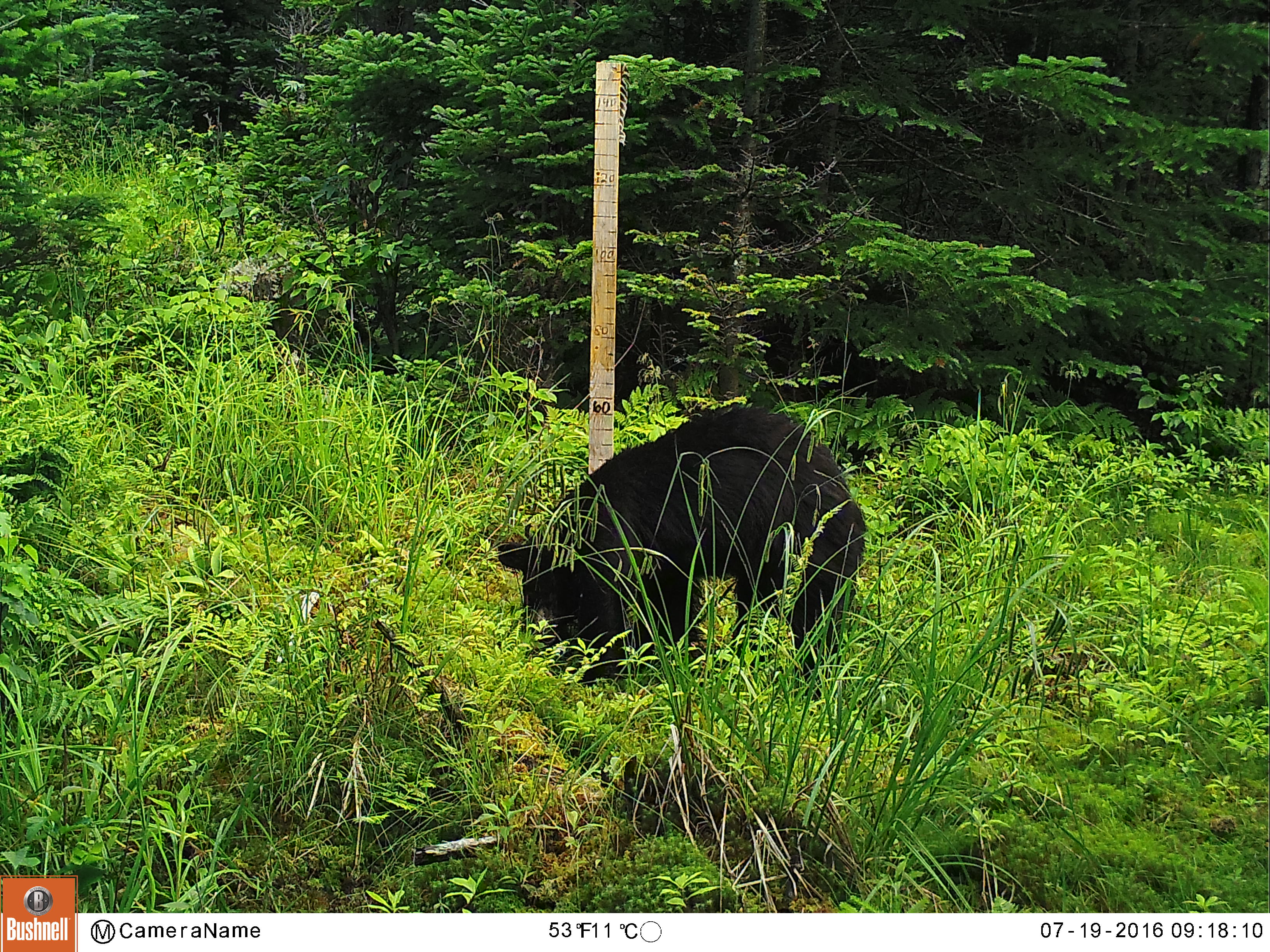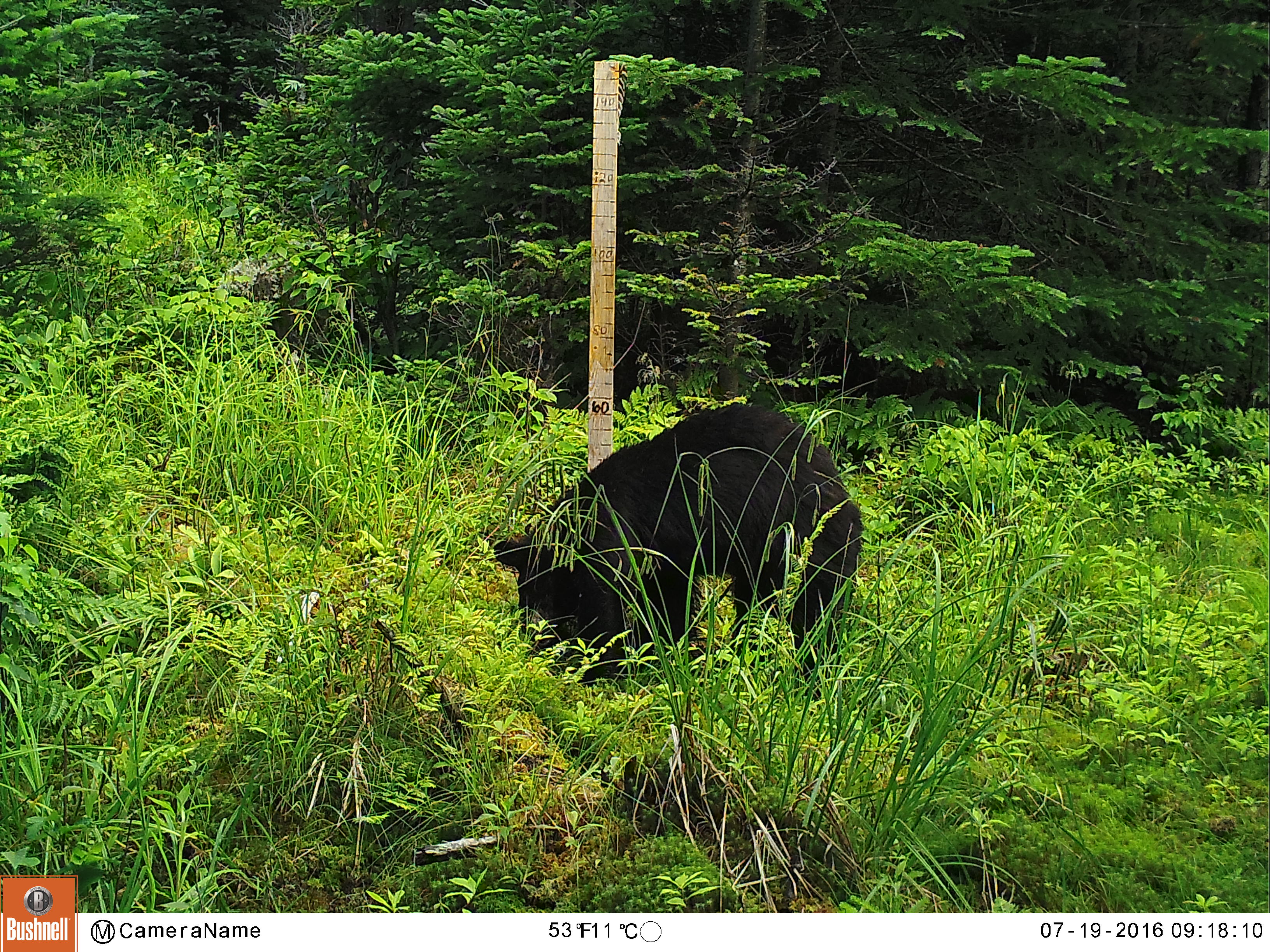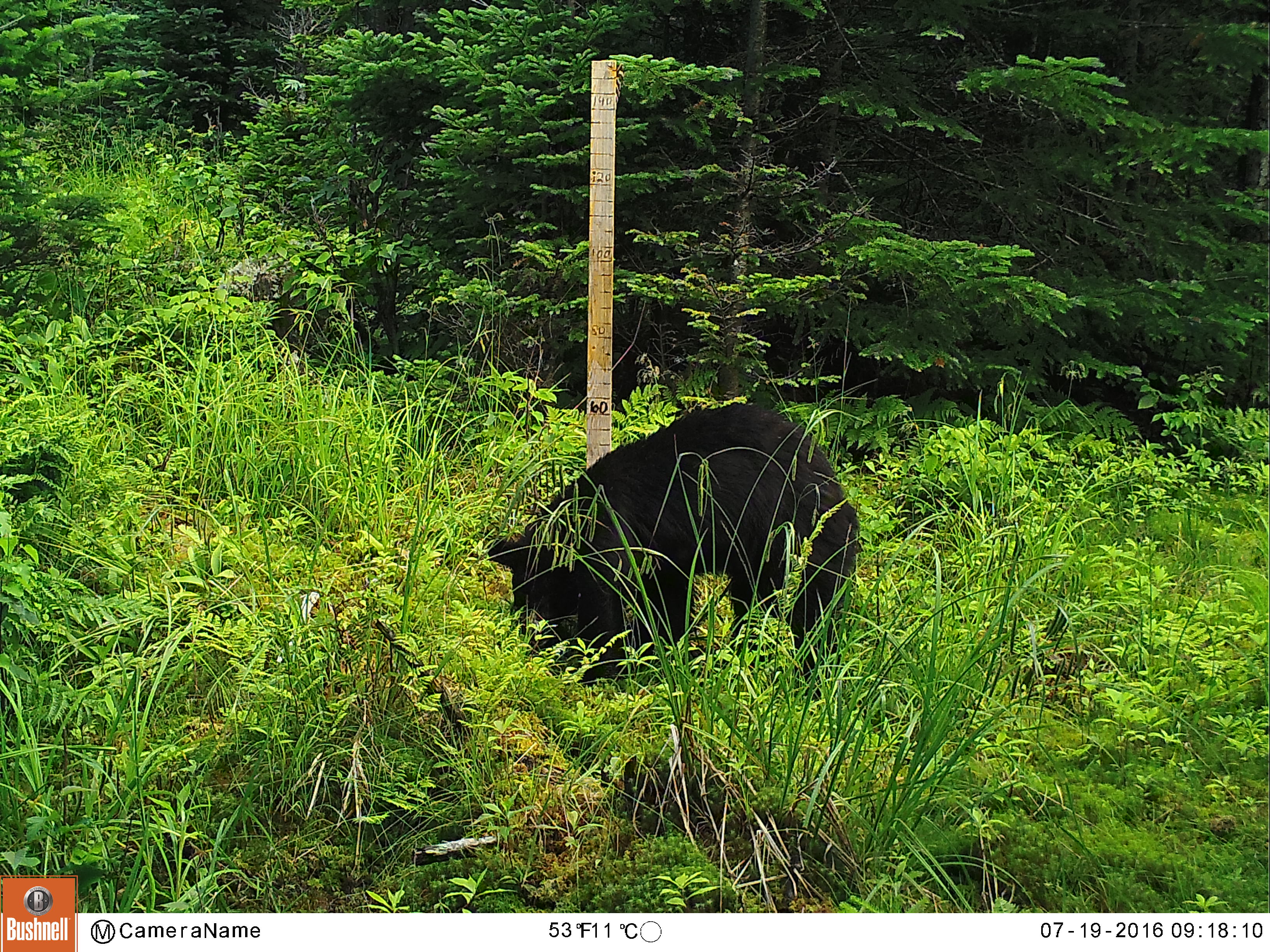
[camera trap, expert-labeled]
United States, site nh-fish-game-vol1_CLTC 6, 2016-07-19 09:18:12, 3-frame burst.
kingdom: Animalia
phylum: Chordata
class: Mammalia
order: Carnivora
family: Ursidae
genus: Ursus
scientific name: Ursus americanus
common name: black bear